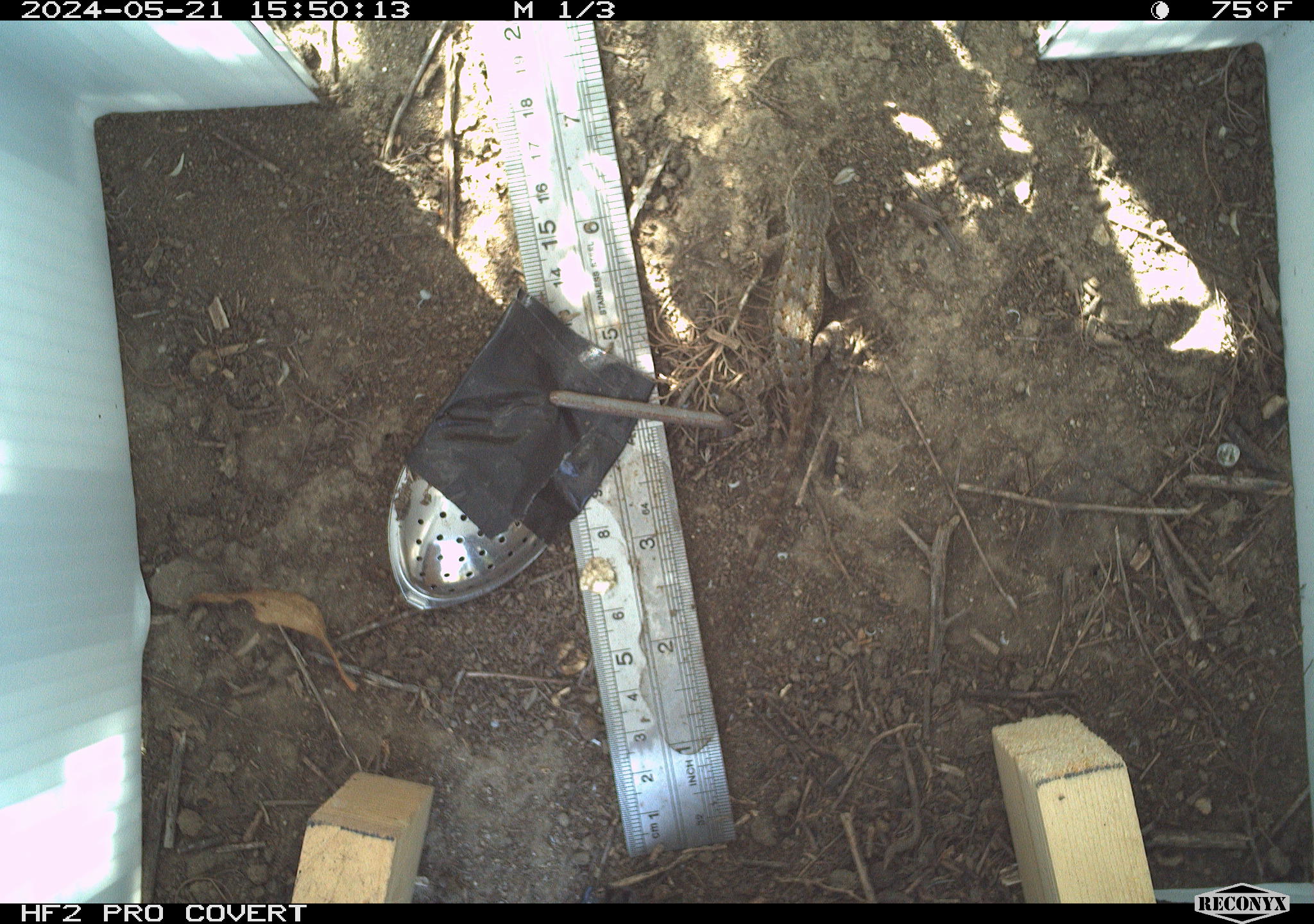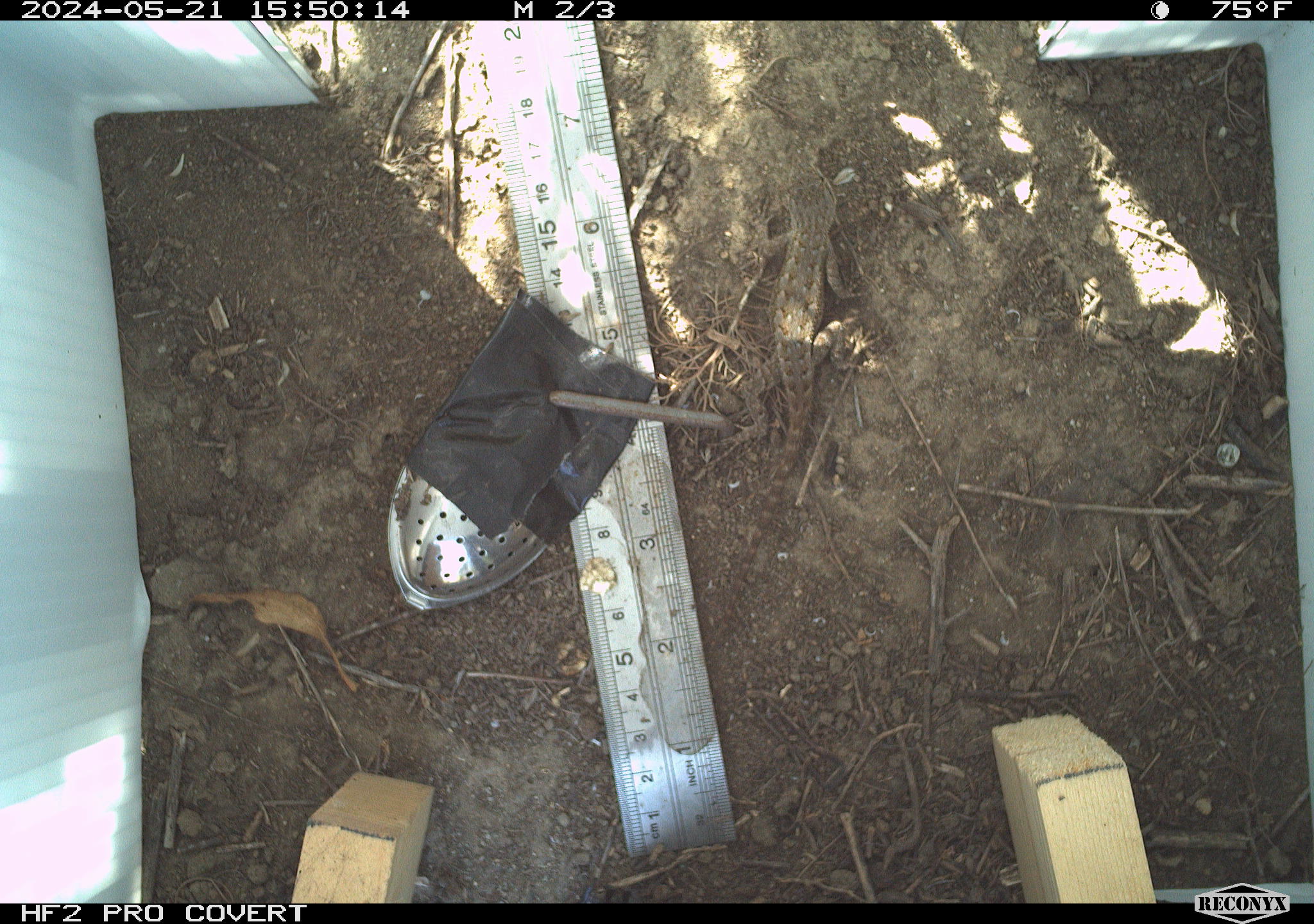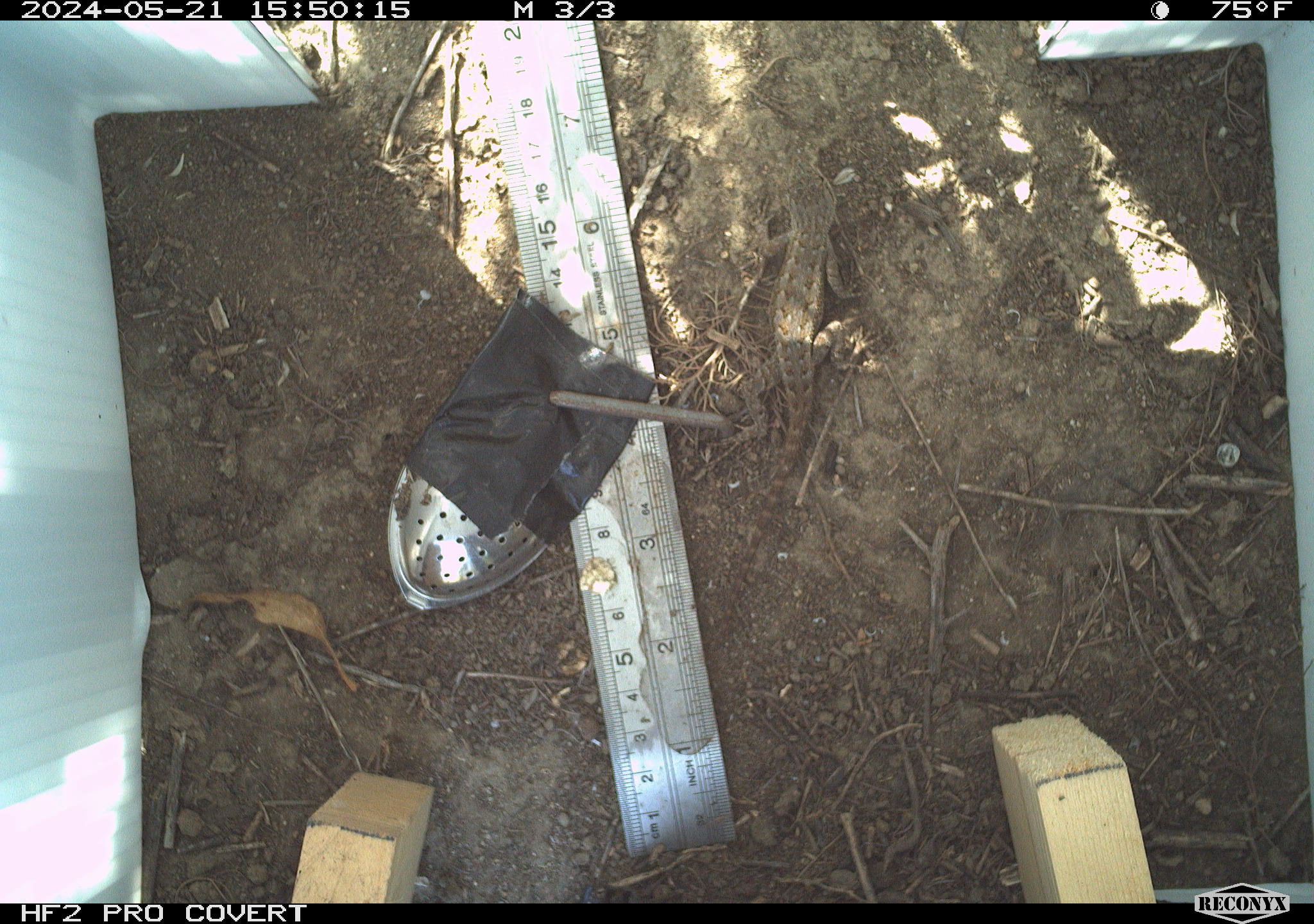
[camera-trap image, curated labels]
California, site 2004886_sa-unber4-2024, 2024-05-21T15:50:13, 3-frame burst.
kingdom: Animalia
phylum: Chordata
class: Reptilia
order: Squamata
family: Phrynosomatidae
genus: Sceloporus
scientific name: Sceloporus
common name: spiny lizards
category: sceloporus species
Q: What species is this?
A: Sceloporus species (spiny lizards) (Sceloporus).